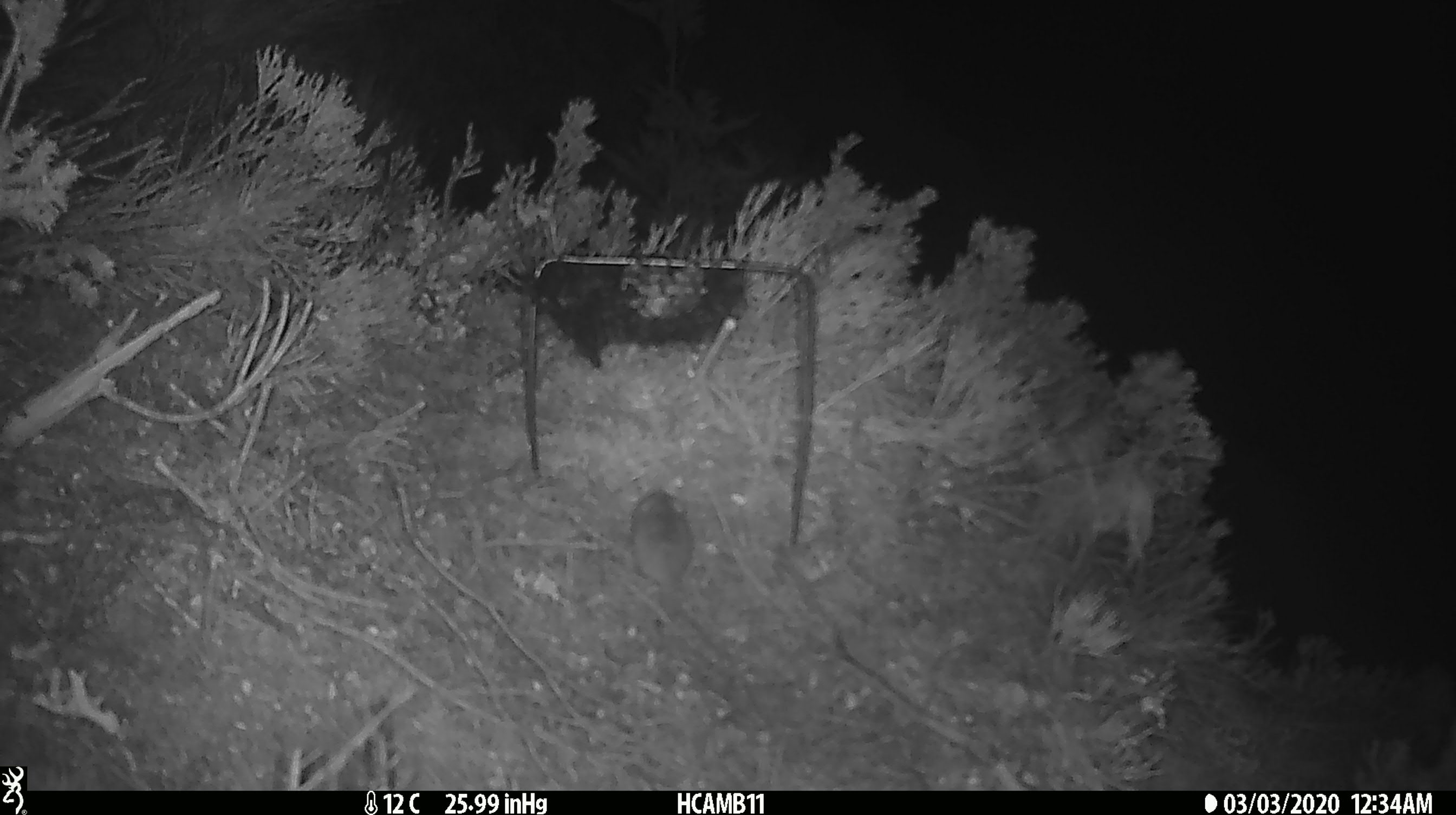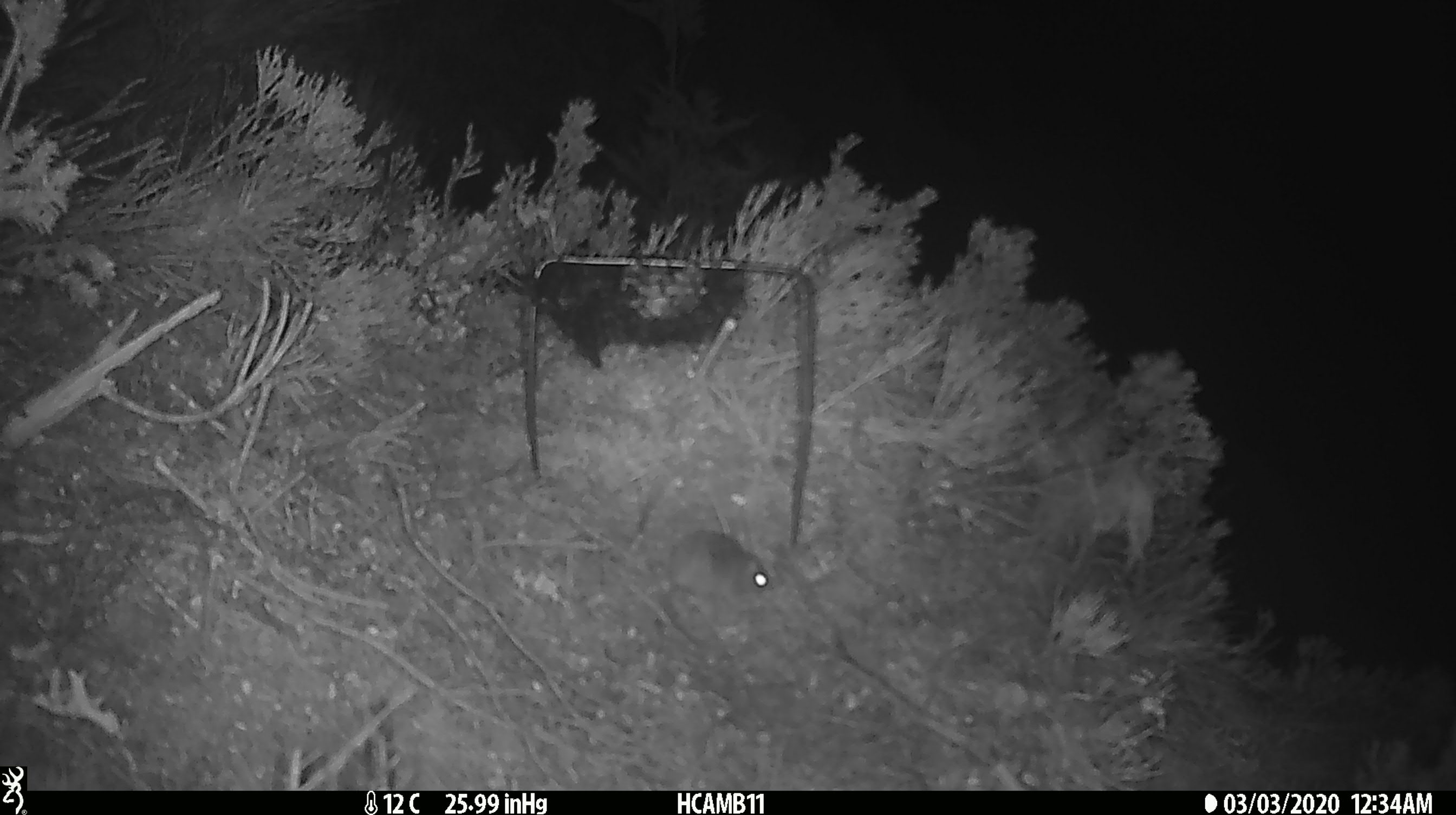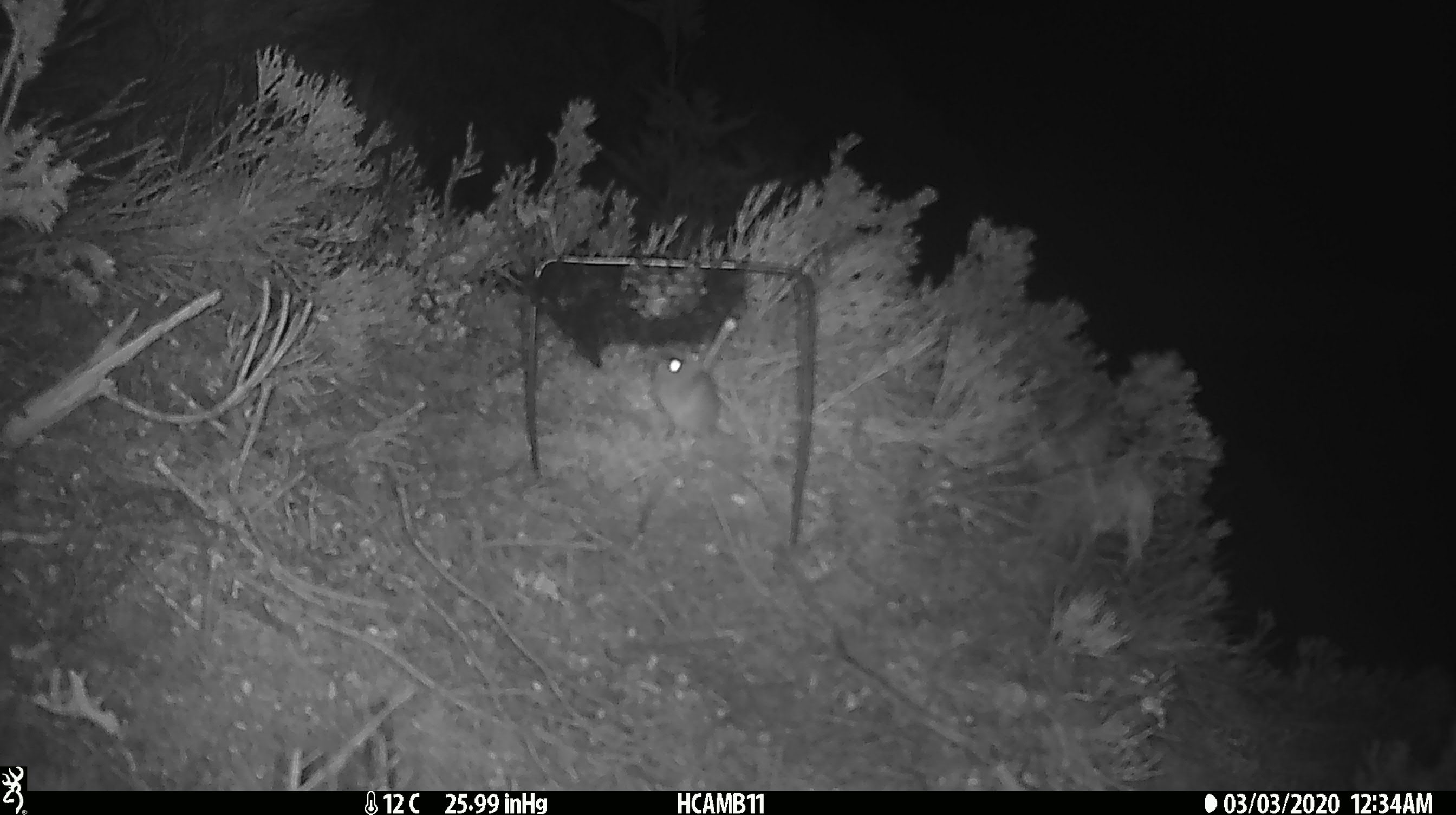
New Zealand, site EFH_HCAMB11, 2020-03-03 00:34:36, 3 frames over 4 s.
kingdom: Animalia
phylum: Chordata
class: Mammalia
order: Rodentia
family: Muridae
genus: Mus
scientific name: Mus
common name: mouse